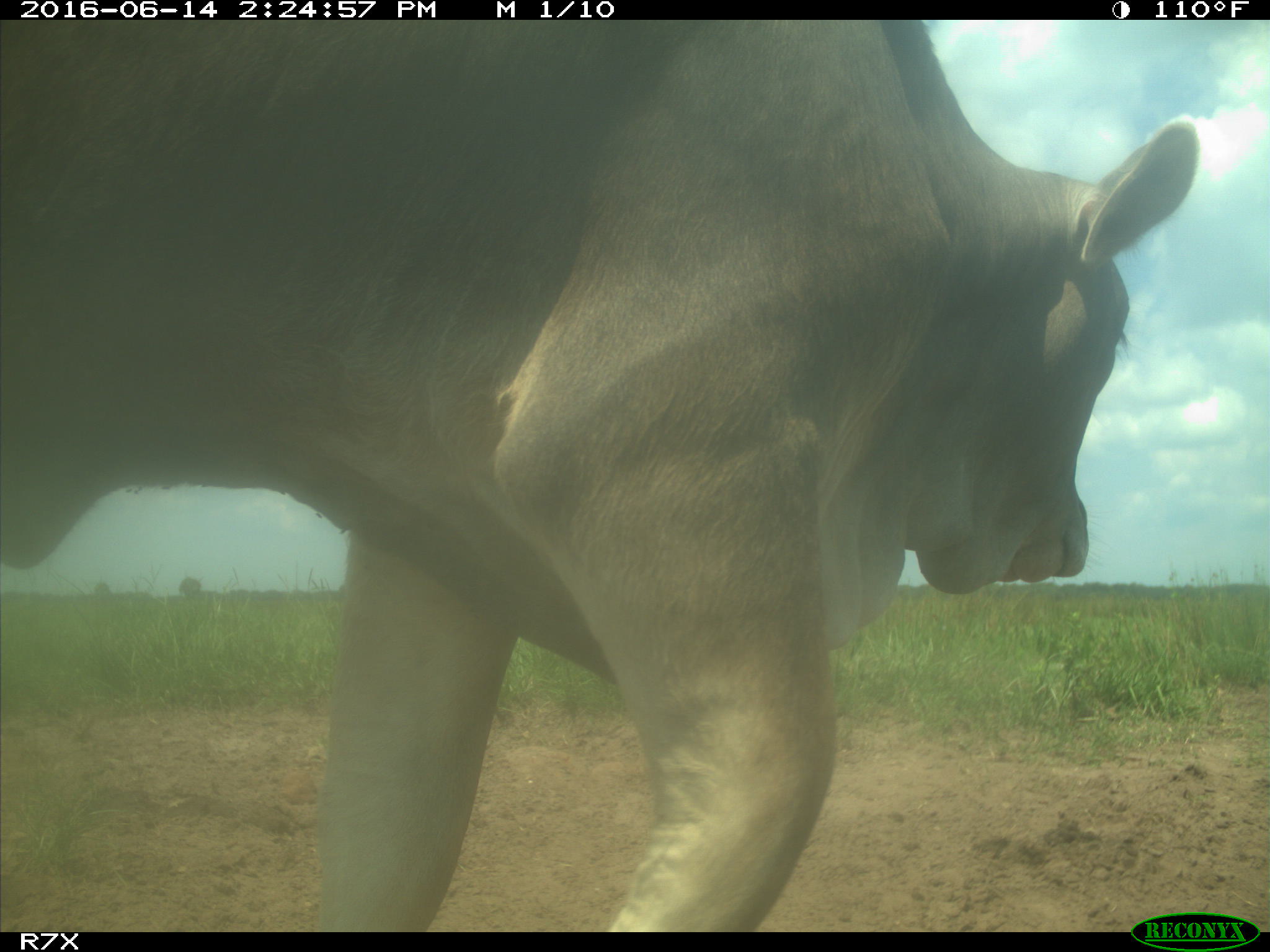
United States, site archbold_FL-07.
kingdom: Animalia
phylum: Chordata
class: Mammalia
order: Artiodactyla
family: Bovidae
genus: Bos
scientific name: Bos taurus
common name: domestic cow